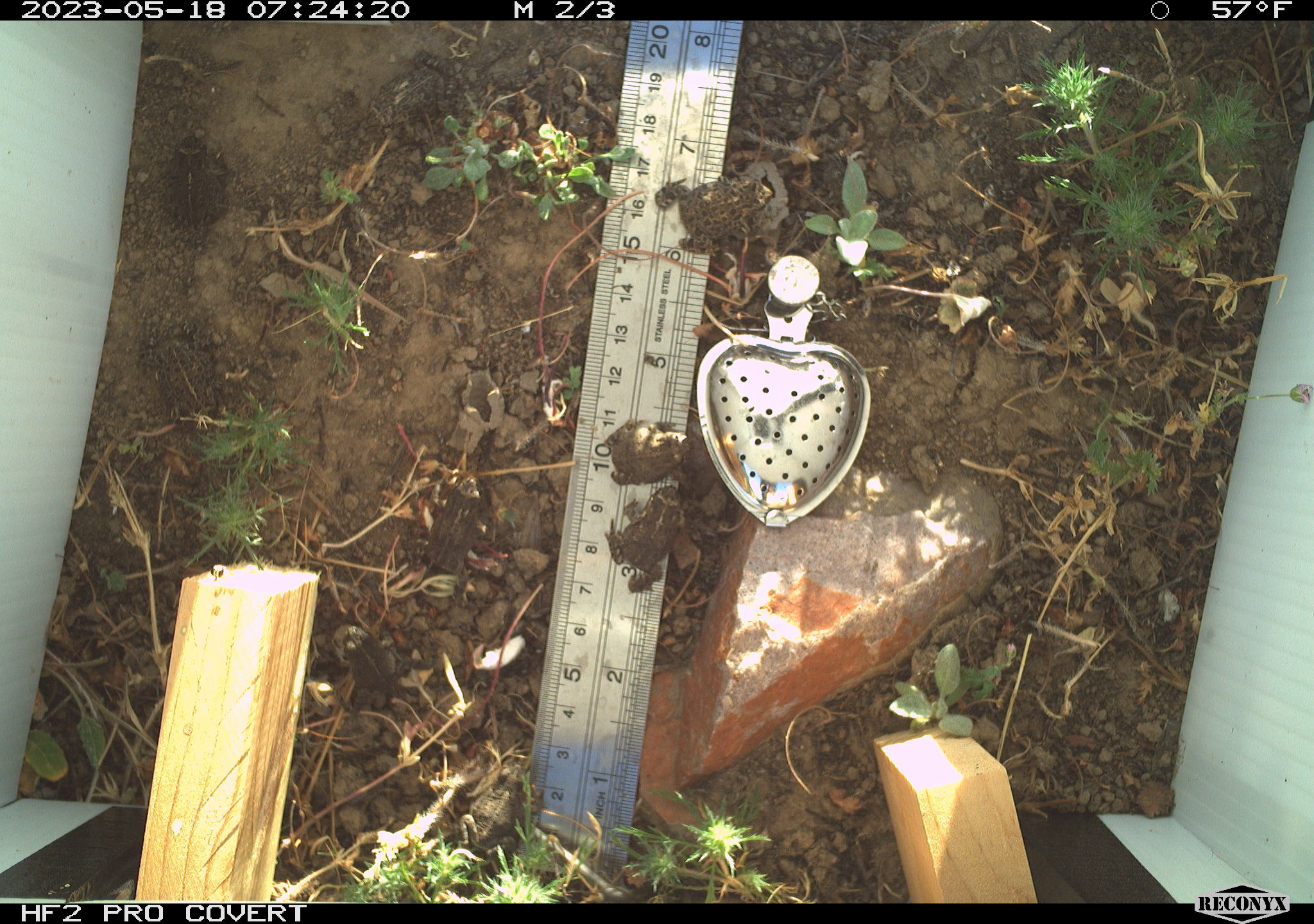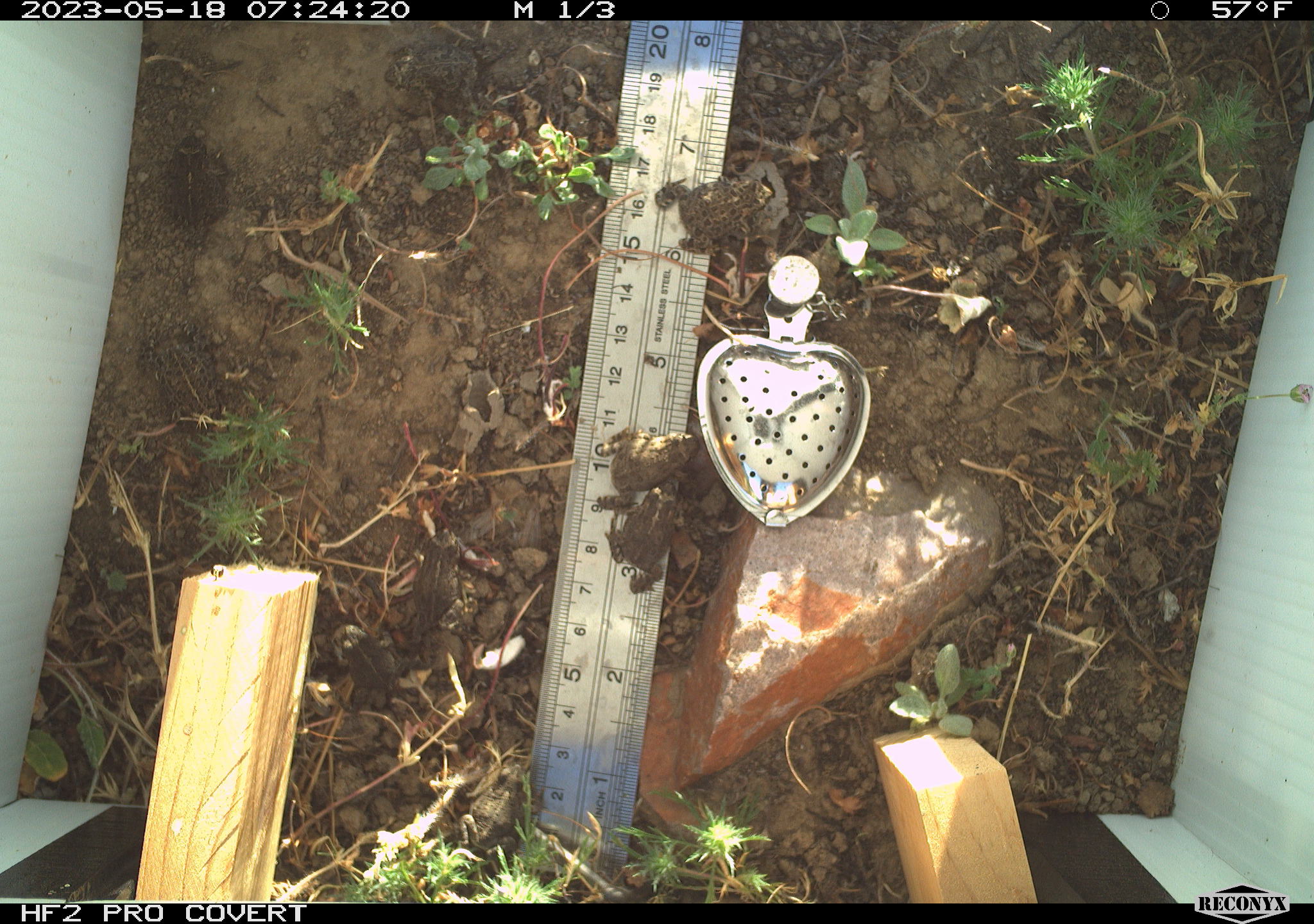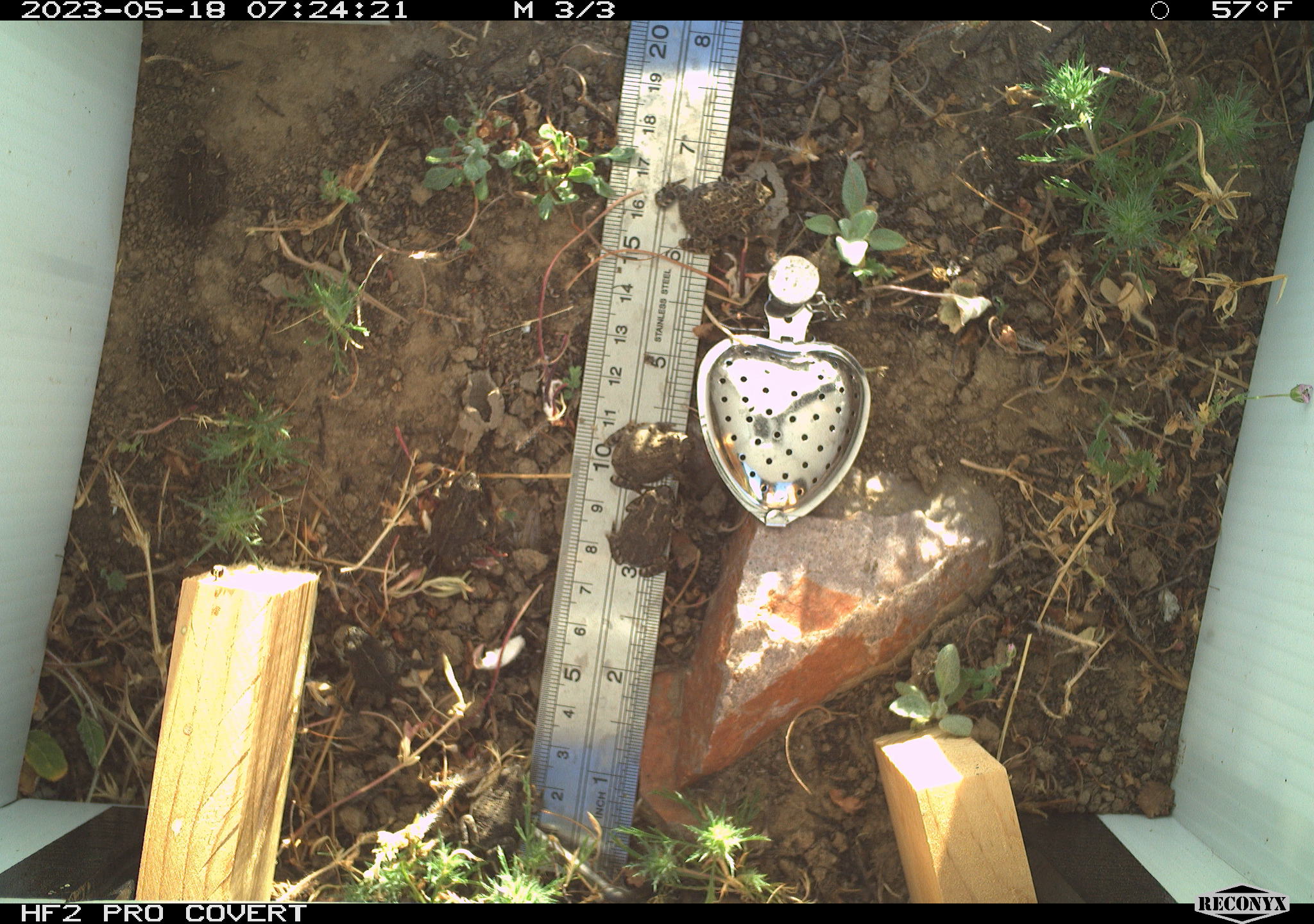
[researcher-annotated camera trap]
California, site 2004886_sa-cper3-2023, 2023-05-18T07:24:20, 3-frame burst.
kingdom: Animalia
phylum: Chordata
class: Amphibia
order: Anura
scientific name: Anura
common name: frogs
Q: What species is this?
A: Frogs (Anura).